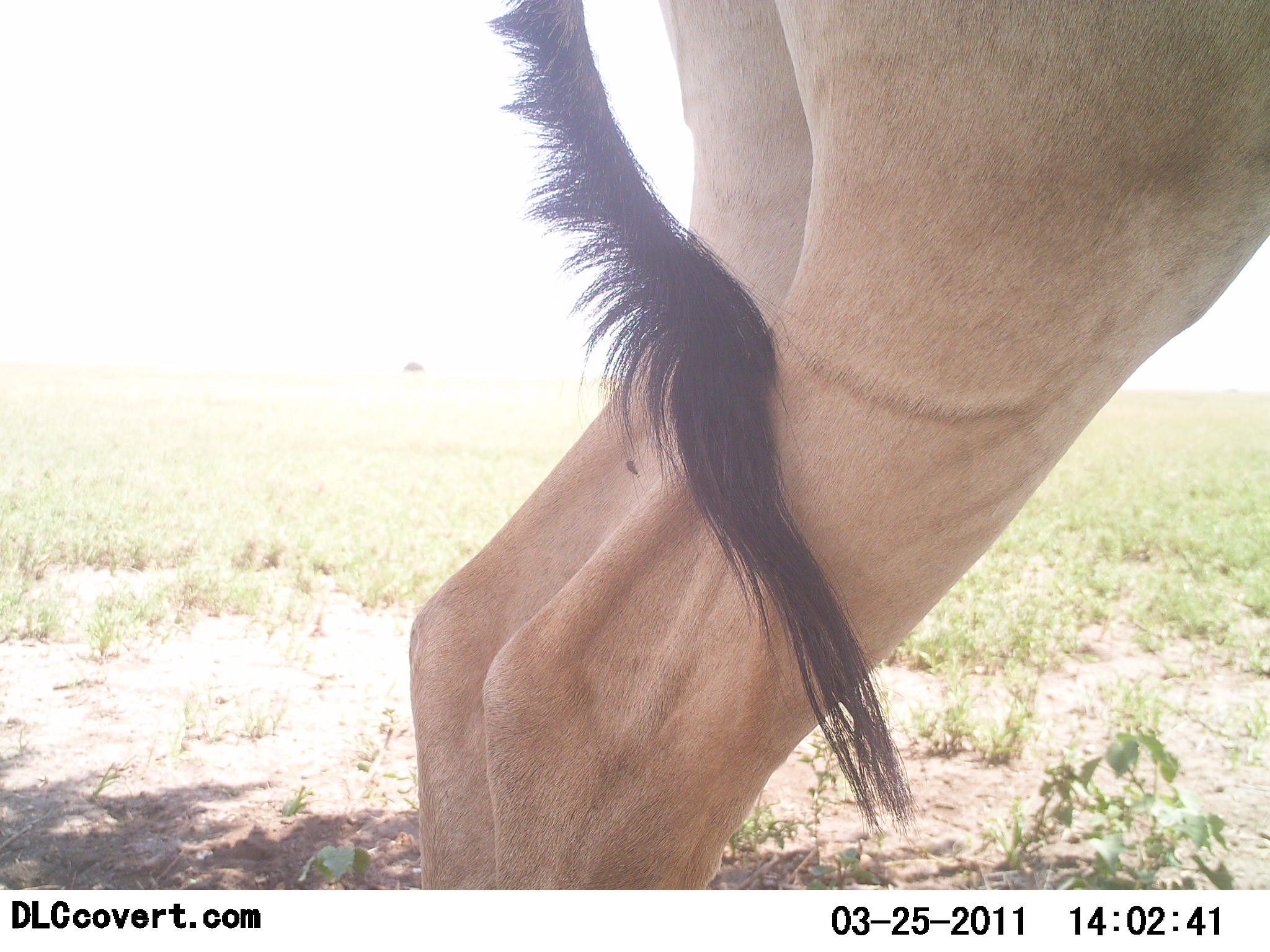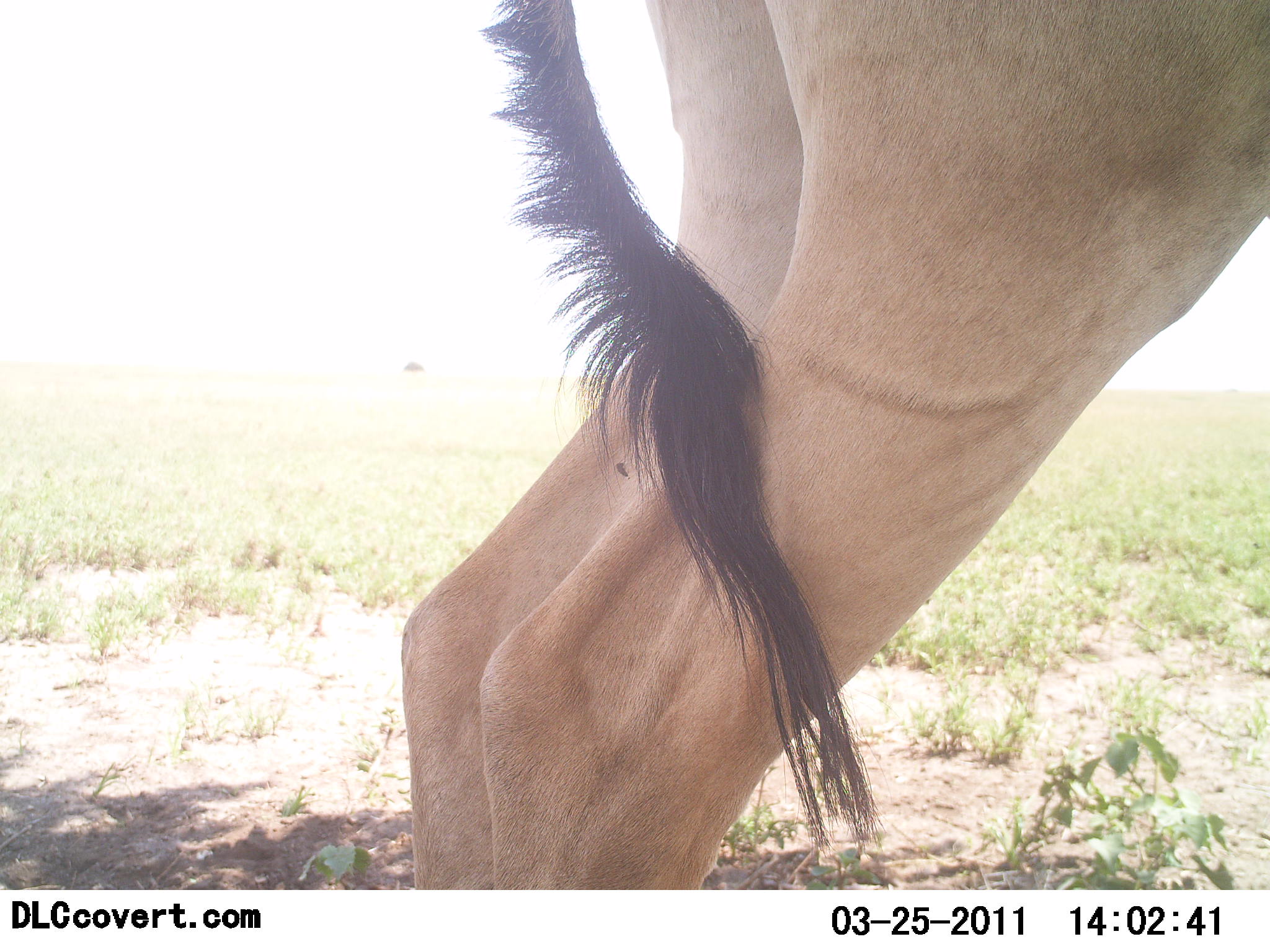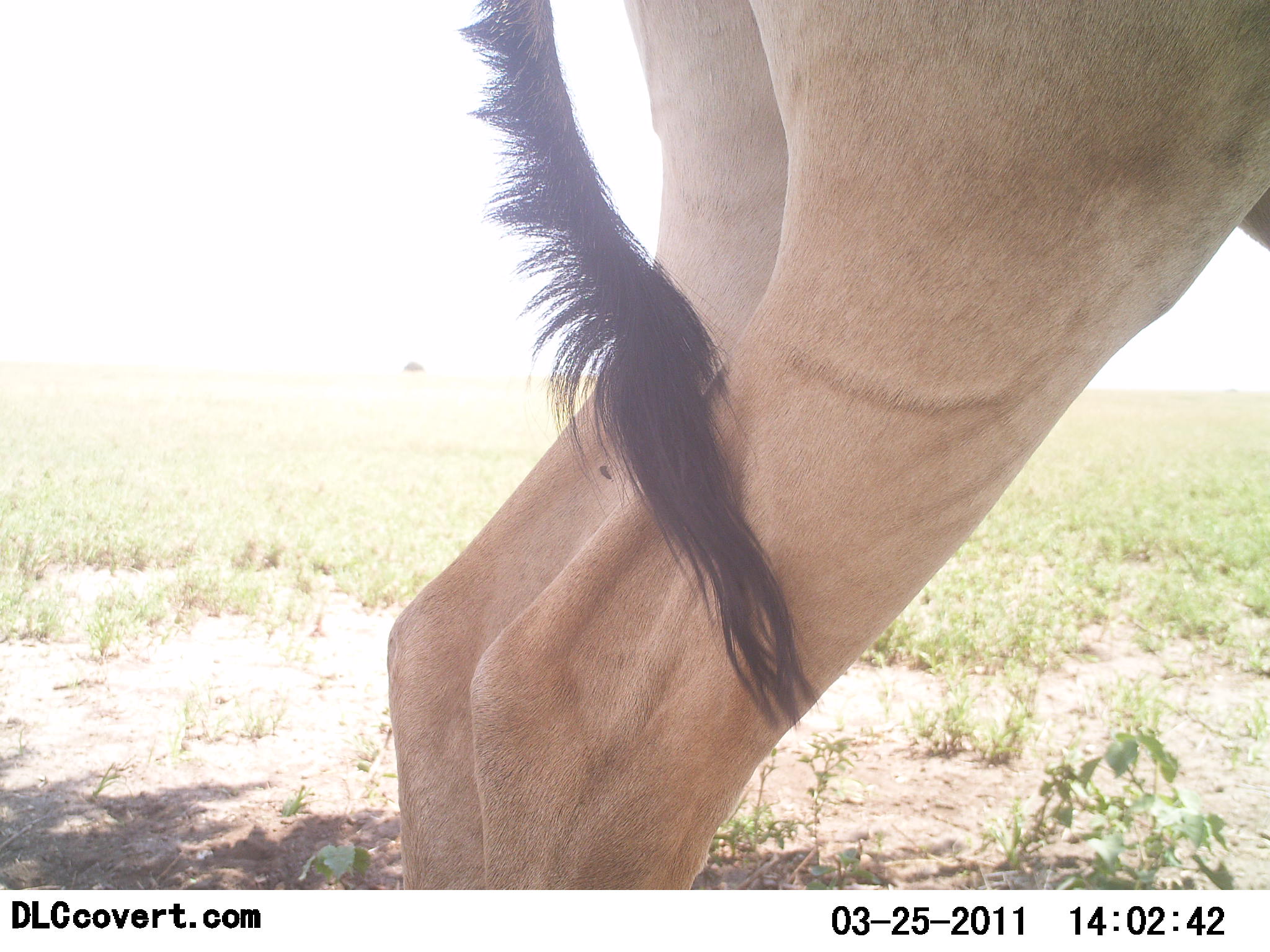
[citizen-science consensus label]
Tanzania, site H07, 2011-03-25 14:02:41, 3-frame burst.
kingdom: Animalia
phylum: Chordata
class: Mammalia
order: Artiodactyla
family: Bovidae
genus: Alcelaphus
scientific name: Alcelaphus buselaphus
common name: hartebeest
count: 1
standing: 100%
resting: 0%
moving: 0%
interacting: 0%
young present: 0%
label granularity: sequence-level